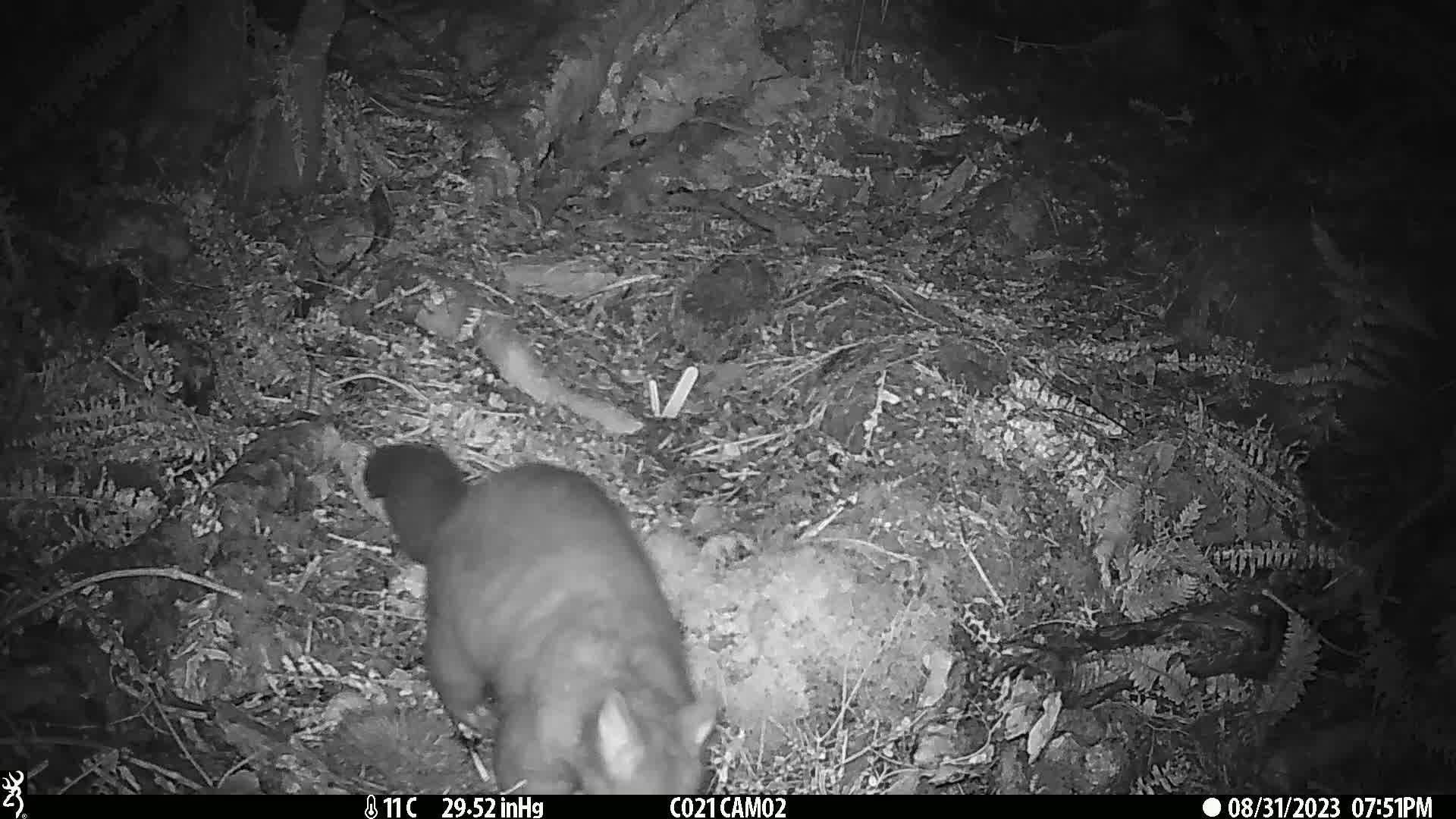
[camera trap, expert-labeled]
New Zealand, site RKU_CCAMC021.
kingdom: Animalia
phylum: Chordata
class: Mammalia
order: Diprotodontia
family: Phalangeridae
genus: Trichosurus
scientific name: Trichosurus vulpecula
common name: common brushtail possum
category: possum